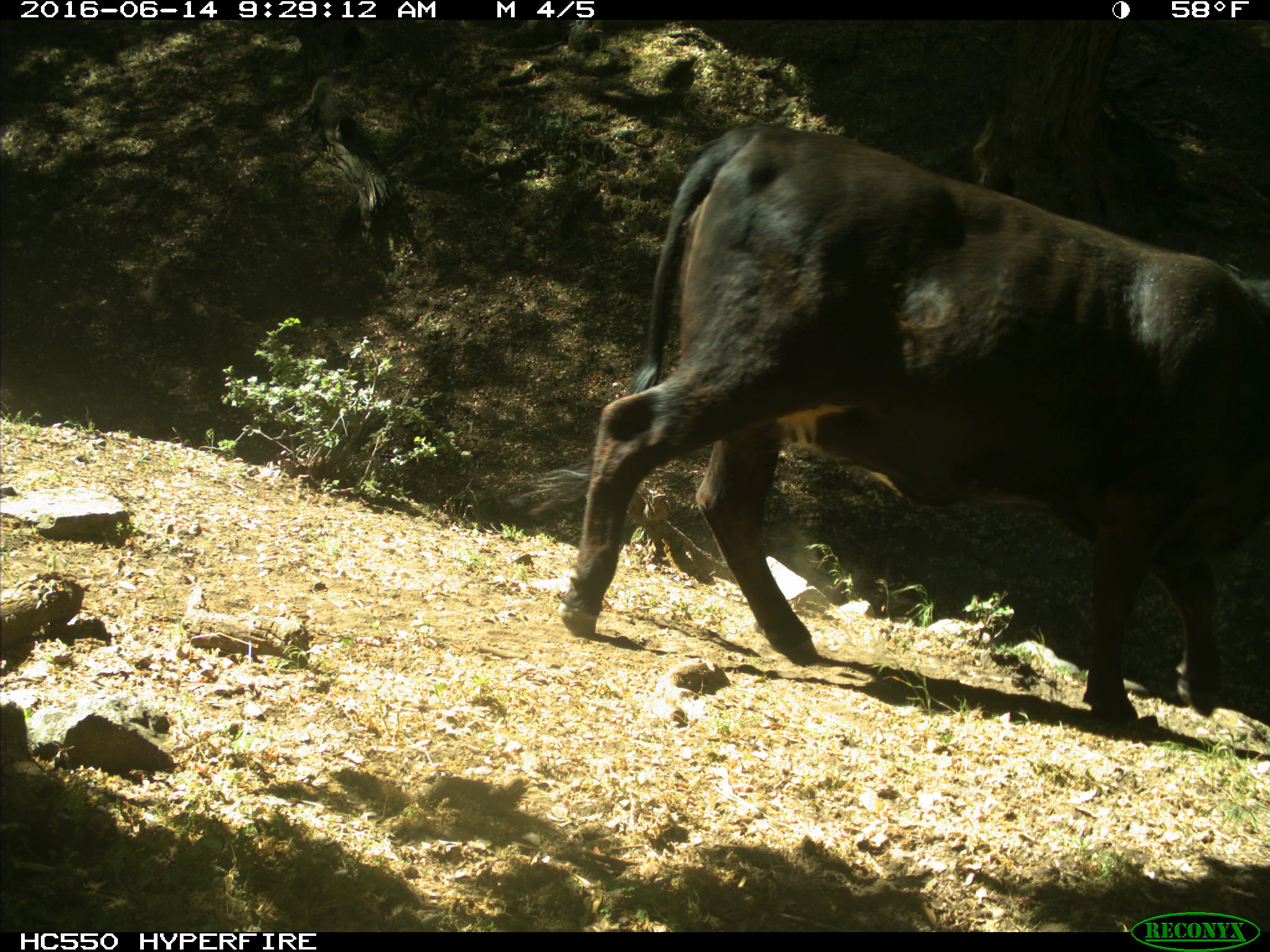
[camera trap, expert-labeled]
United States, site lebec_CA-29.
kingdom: Animalia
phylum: Chordata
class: Mammalia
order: Artiodactyla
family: Bovidae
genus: Bos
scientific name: Bos taurus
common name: domestic cow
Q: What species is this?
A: Bos taurus (domestic cow).